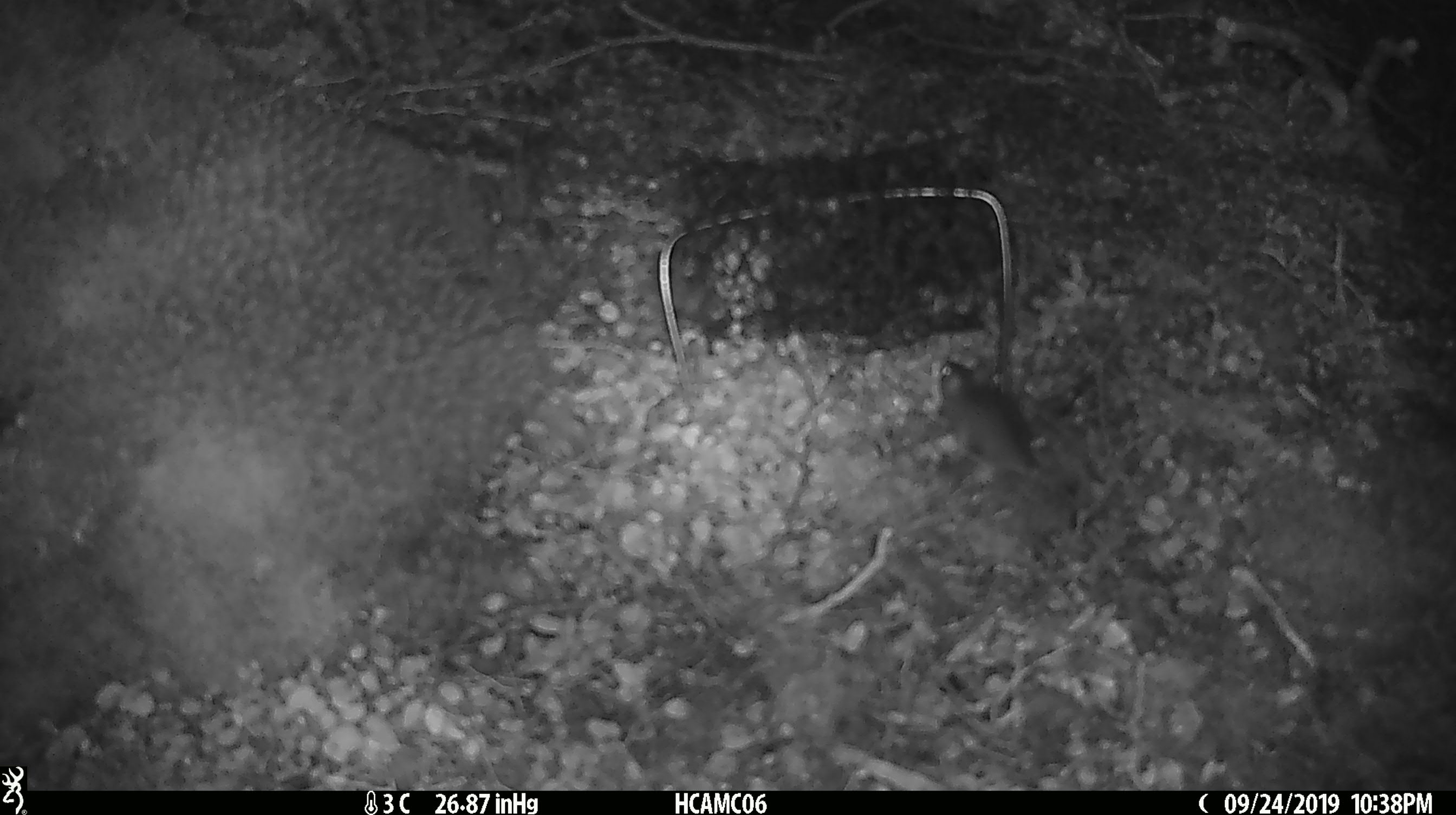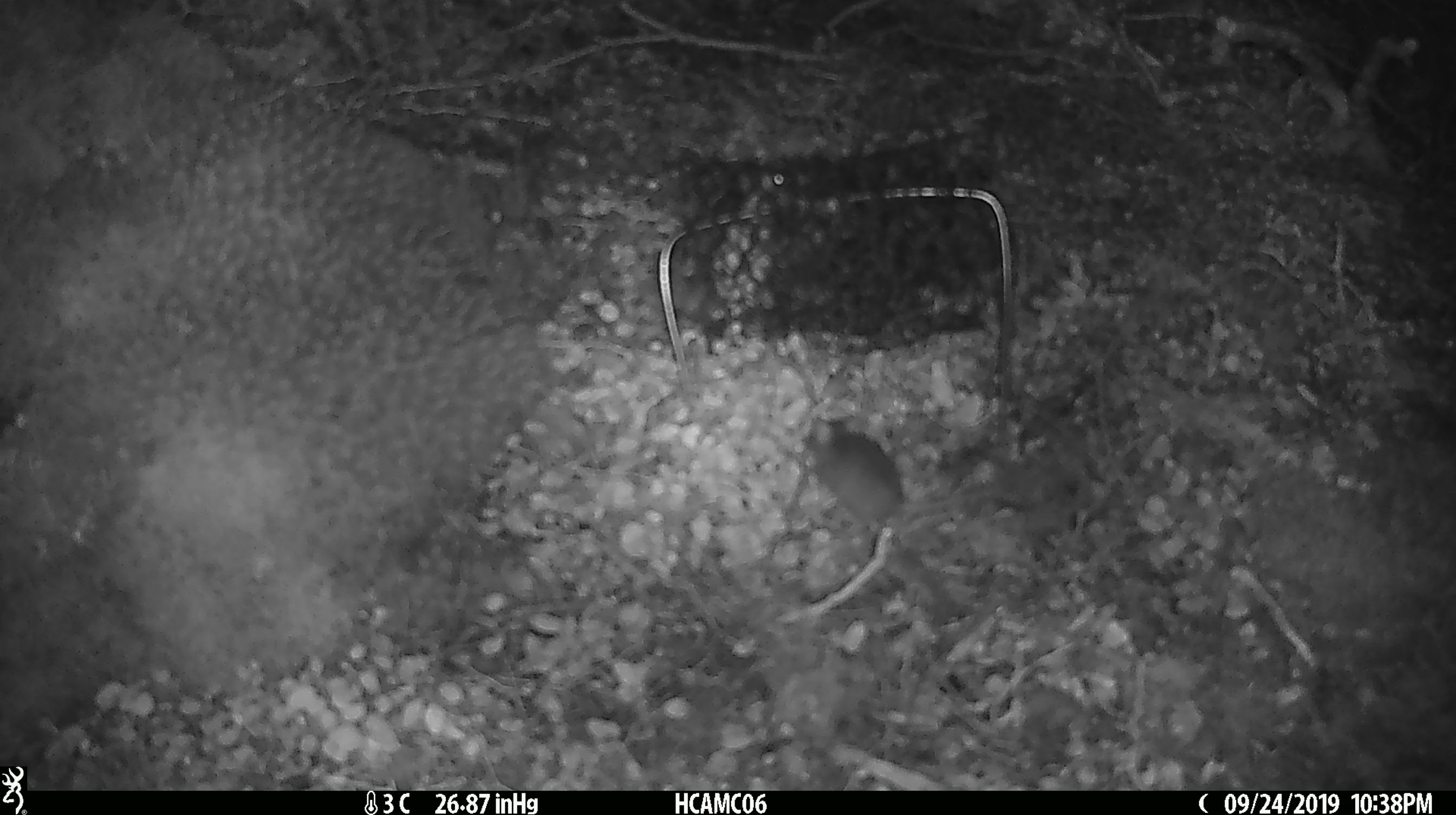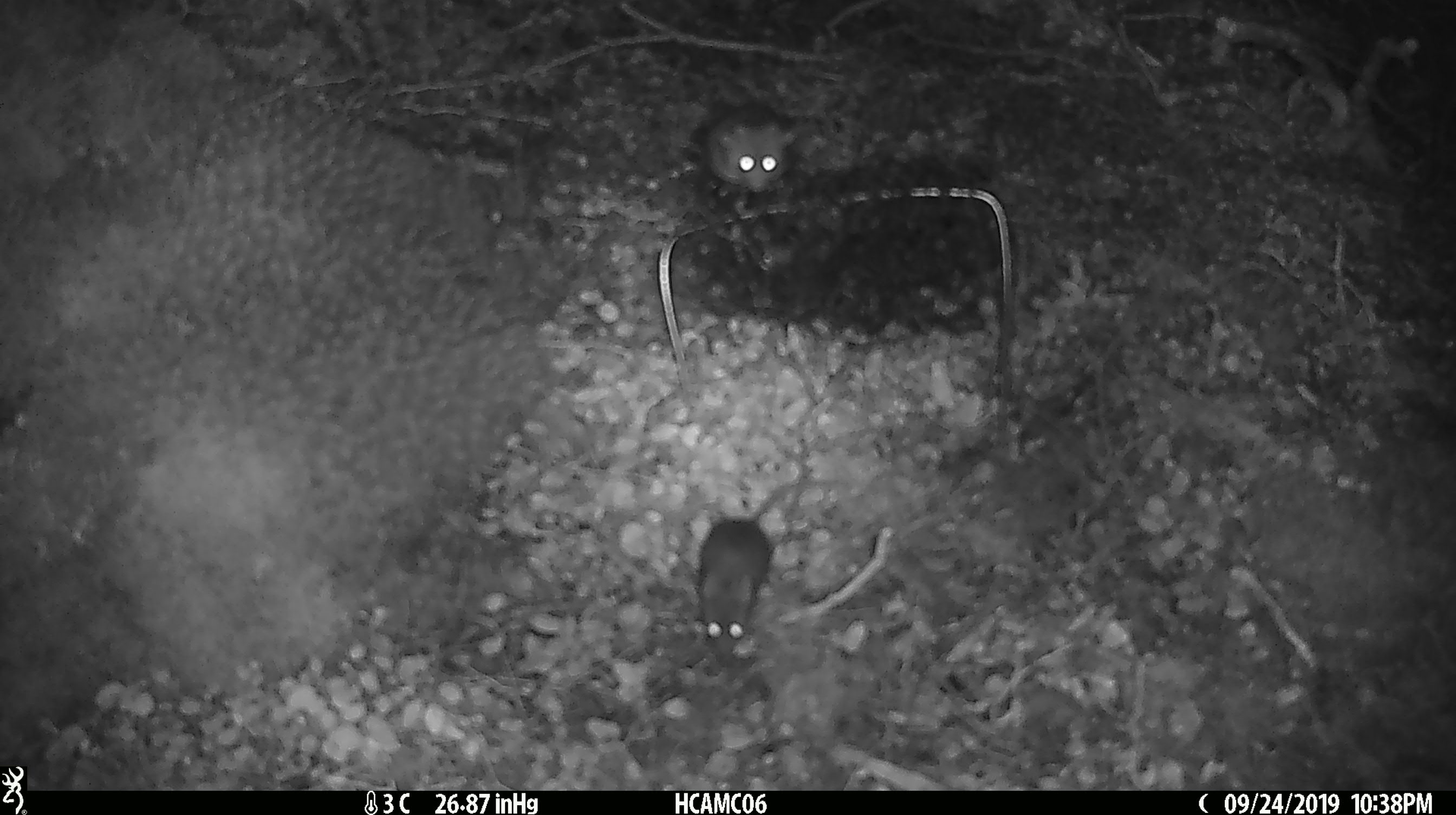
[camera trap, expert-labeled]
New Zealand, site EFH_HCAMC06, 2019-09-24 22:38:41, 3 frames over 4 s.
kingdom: Animalia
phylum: Chordata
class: Mammalia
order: Rodentia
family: Muridae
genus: Mus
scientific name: Mus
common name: mouse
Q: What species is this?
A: Mouse (Mus).